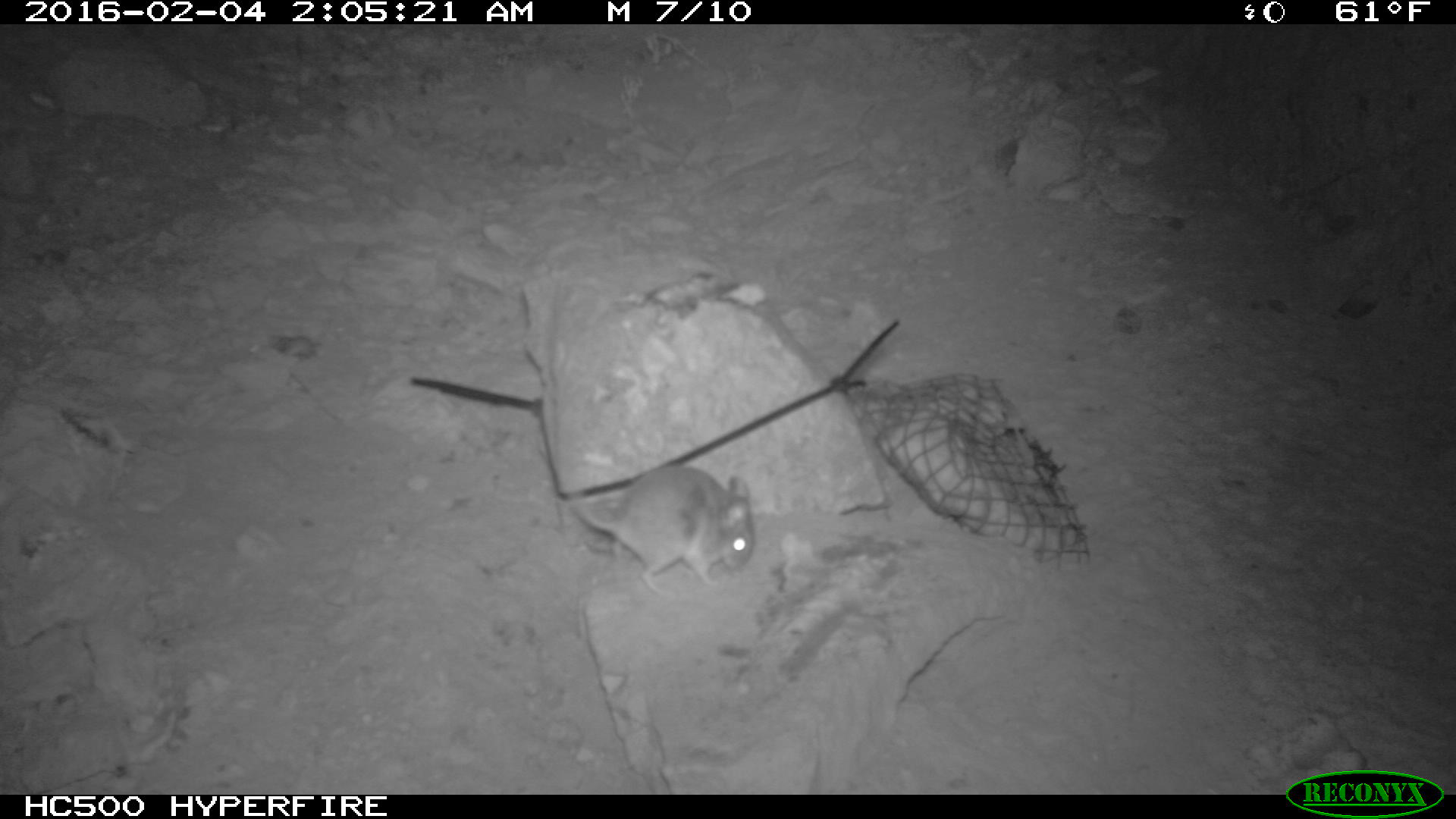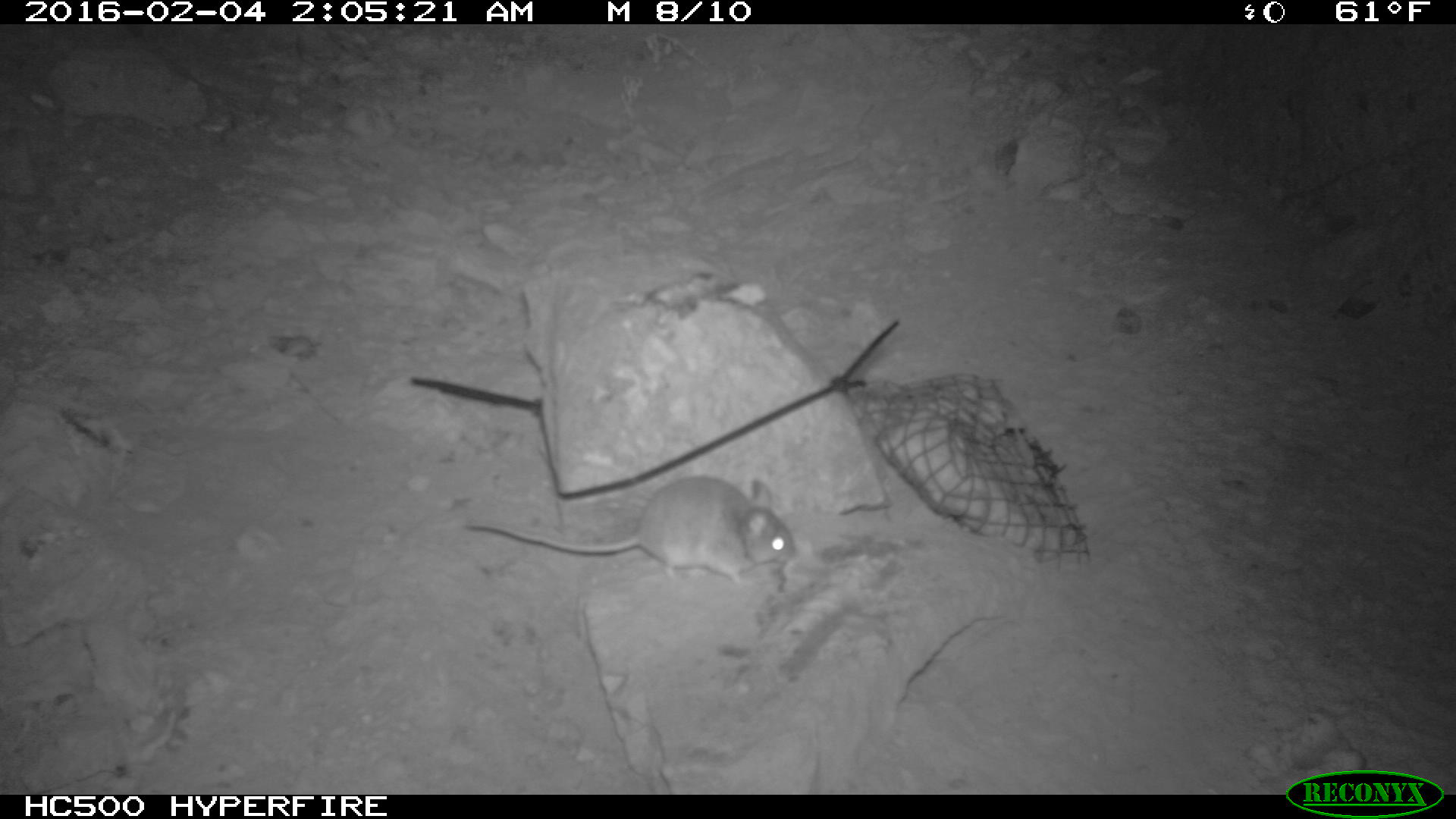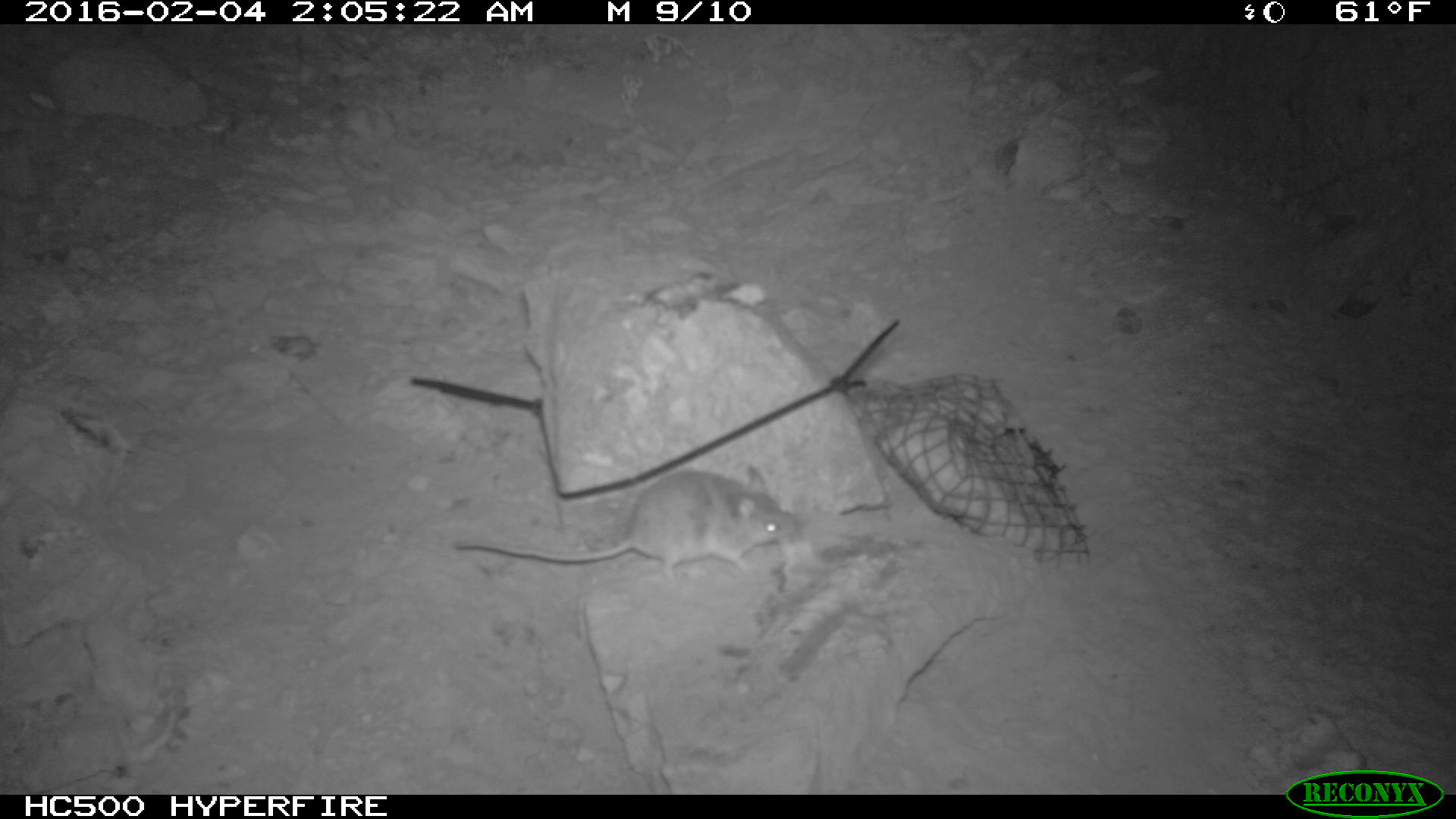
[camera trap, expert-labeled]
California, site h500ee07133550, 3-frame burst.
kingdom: Animalia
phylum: Chordata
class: Mammalia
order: Rodentia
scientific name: Rodentia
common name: rodent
Rodent (Rodentia).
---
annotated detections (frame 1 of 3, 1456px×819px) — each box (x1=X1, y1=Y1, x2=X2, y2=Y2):
rodent: (x1=537, y1=360, x2=755, y2=597)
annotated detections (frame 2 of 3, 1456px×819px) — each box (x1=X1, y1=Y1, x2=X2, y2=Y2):
rodent: (x1=463, y1=475, x2=800, y2=587)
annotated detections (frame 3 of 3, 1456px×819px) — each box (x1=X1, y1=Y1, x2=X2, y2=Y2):
rodent: (x1=453, y1=462, x2=802, y2=582)